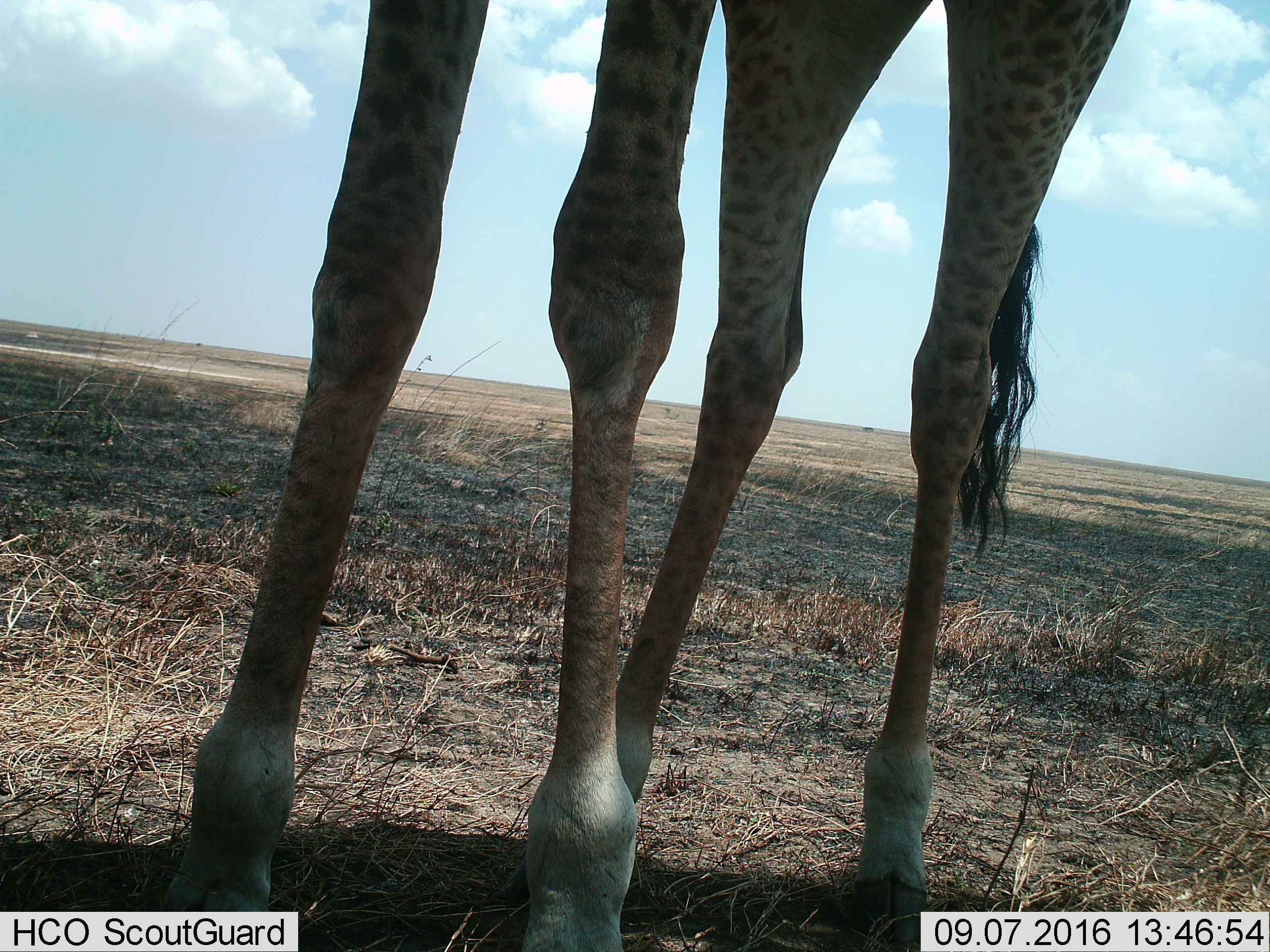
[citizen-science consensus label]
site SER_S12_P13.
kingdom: Animalia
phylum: Chordata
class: Mammalia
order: Artiodactyla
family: Giraffidae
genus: Giraffa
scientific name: Giraffa camelopardalis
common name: giraffe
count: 1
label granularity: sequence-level